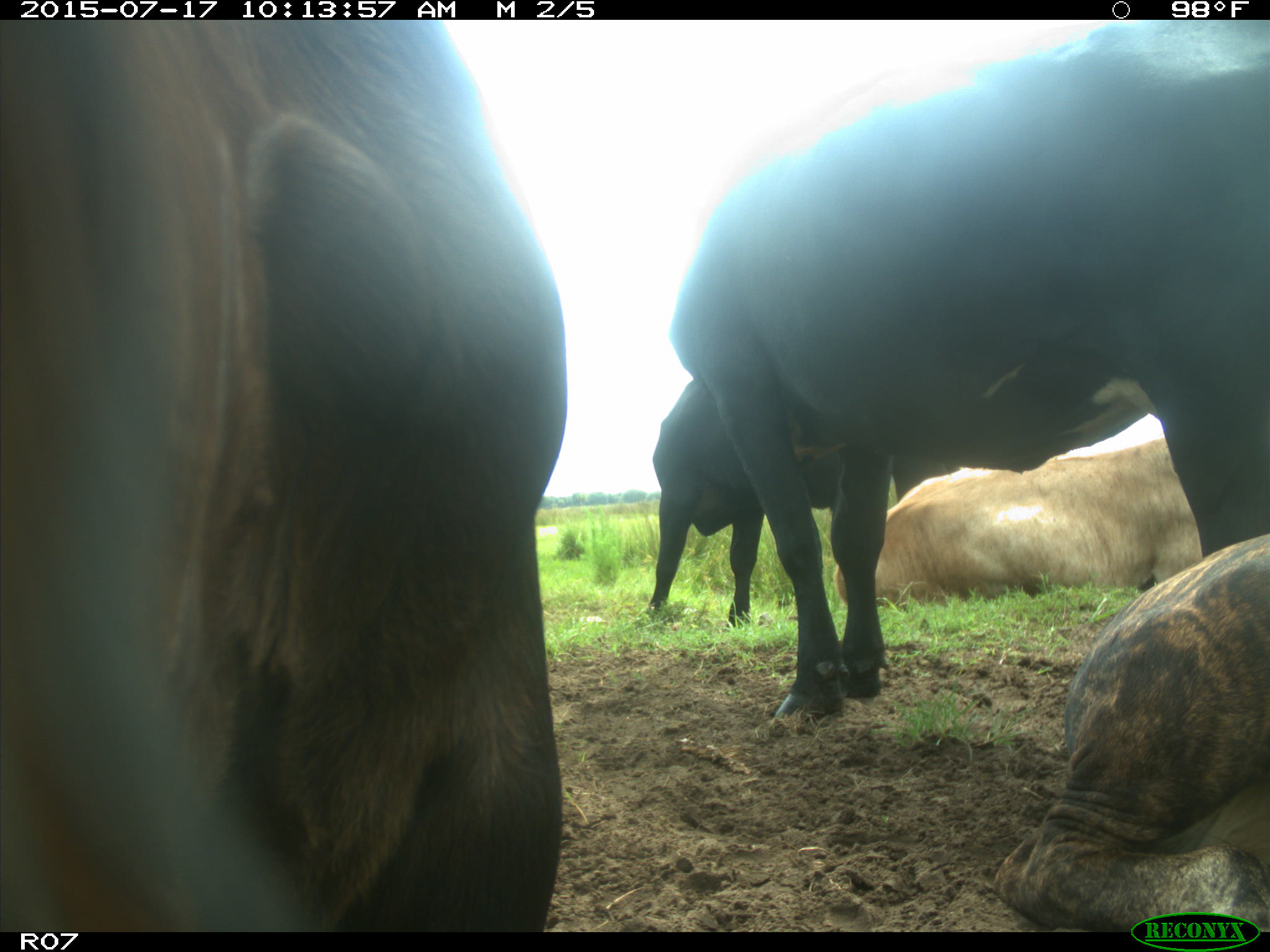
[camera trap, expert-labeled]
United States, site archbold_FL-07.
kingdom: Animalia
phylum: Chordata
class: Mammalia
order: Artiodactyla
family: Bovidae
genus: Bos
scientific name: Bos taurus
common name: domestic cow